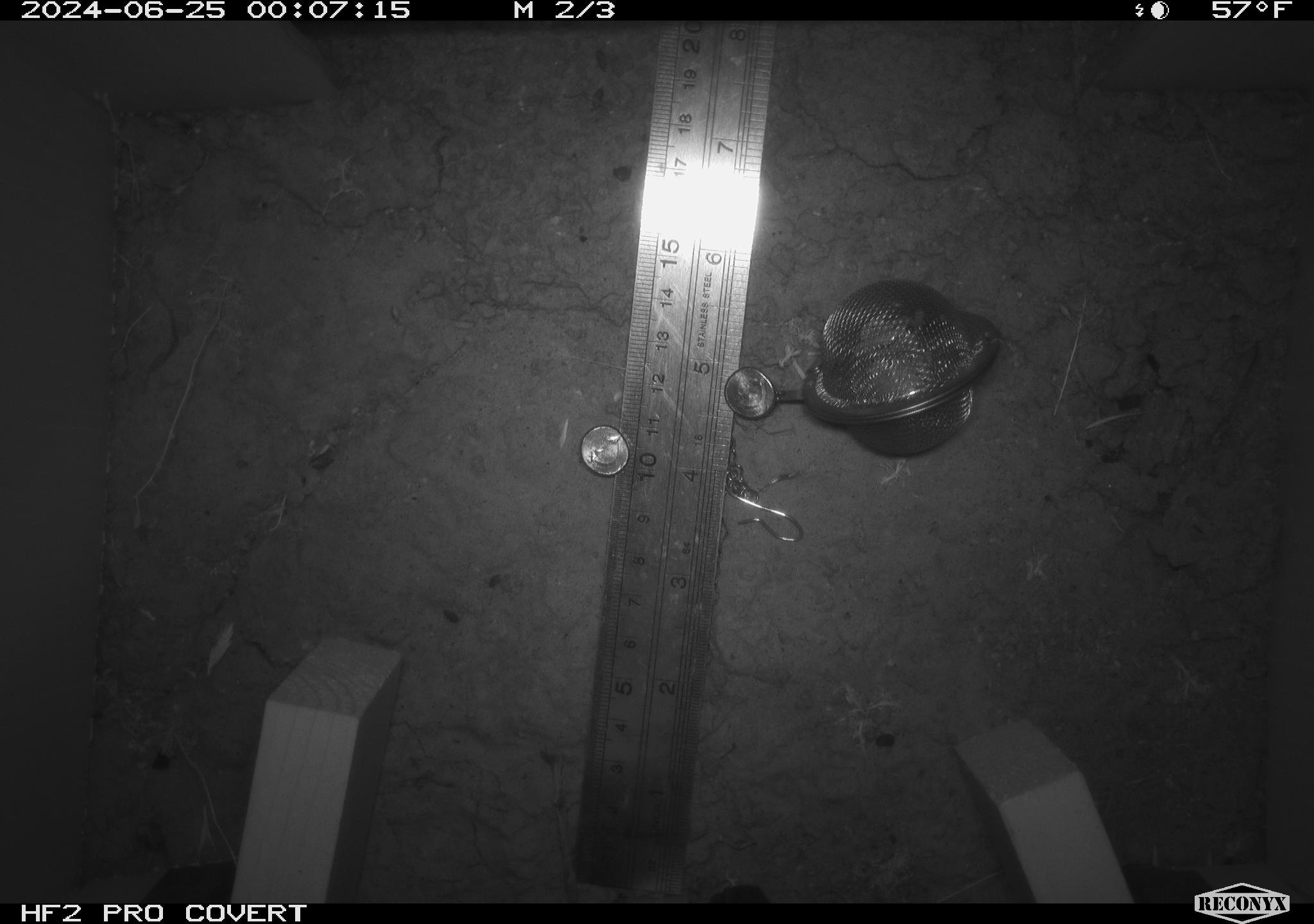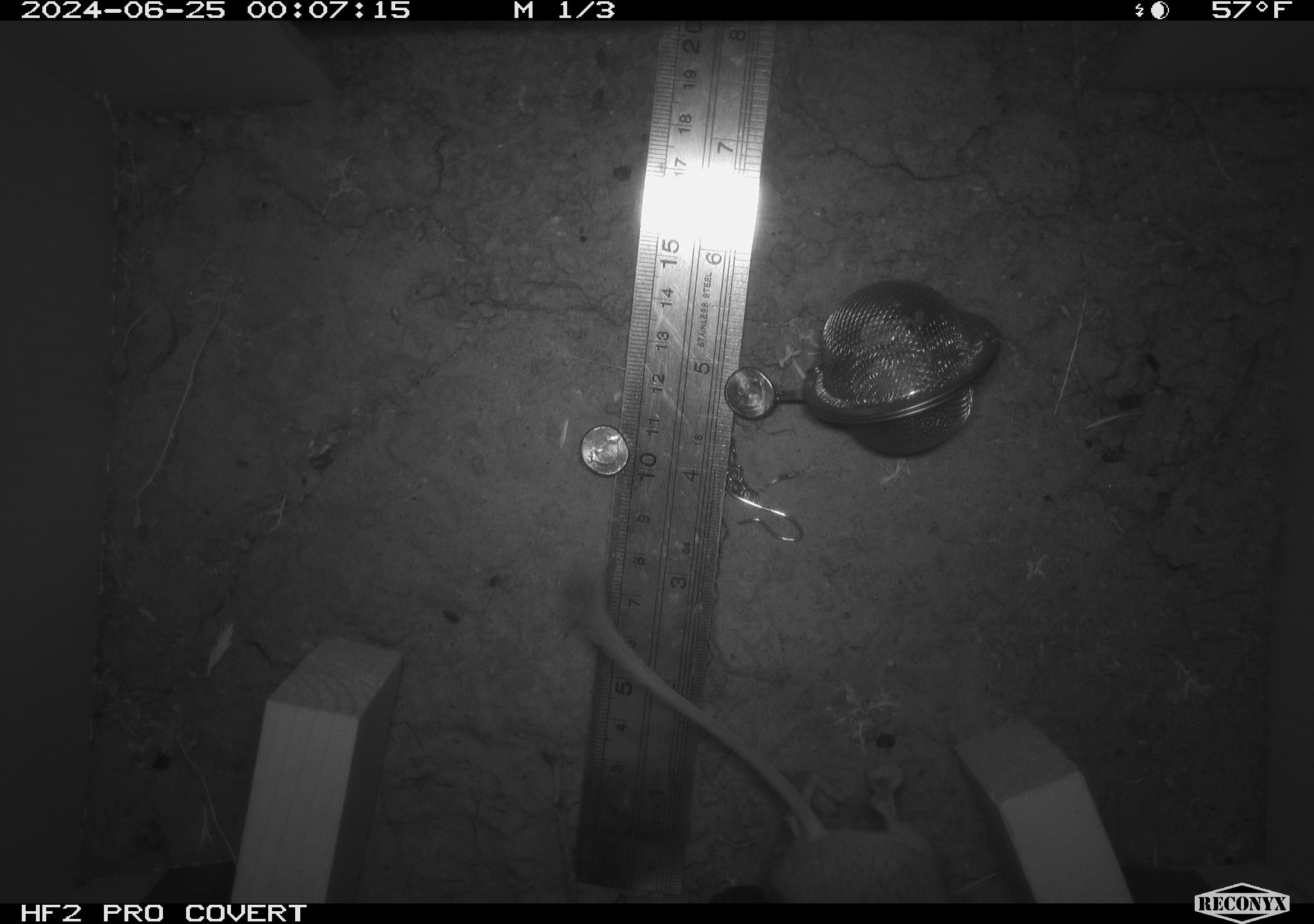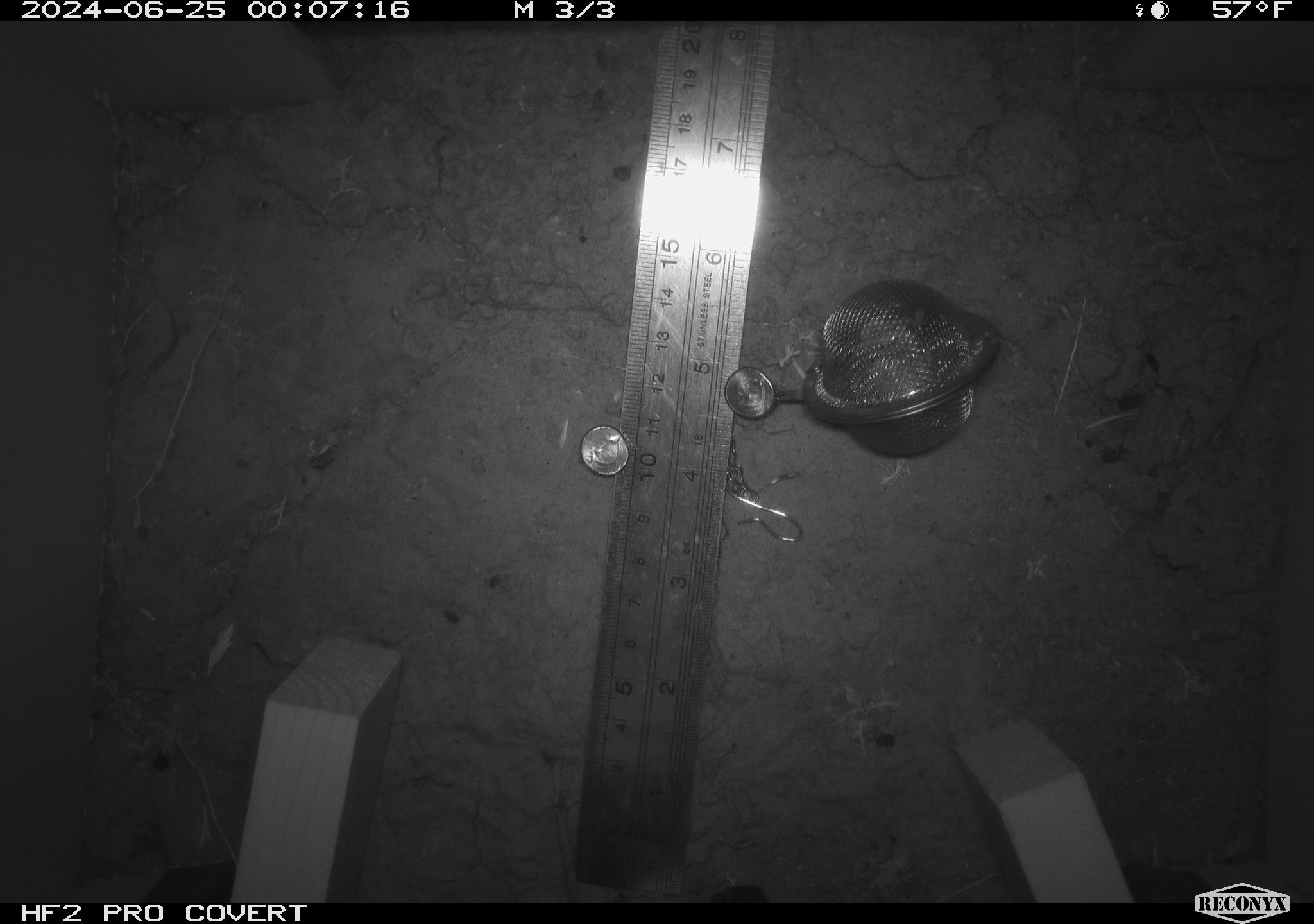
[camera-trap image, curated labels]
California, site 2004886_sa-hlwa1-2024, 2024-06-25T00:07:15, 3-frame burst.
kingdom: Animalia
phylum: Chordata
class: Mammalia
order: Rodentia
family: Heteromyidae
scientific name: Heteromyidae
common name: kangaroo rats and pocket mice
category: heteromyidae family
Heteromyidae family (kangaroo rats and pocket mice) (Heteromyidae).